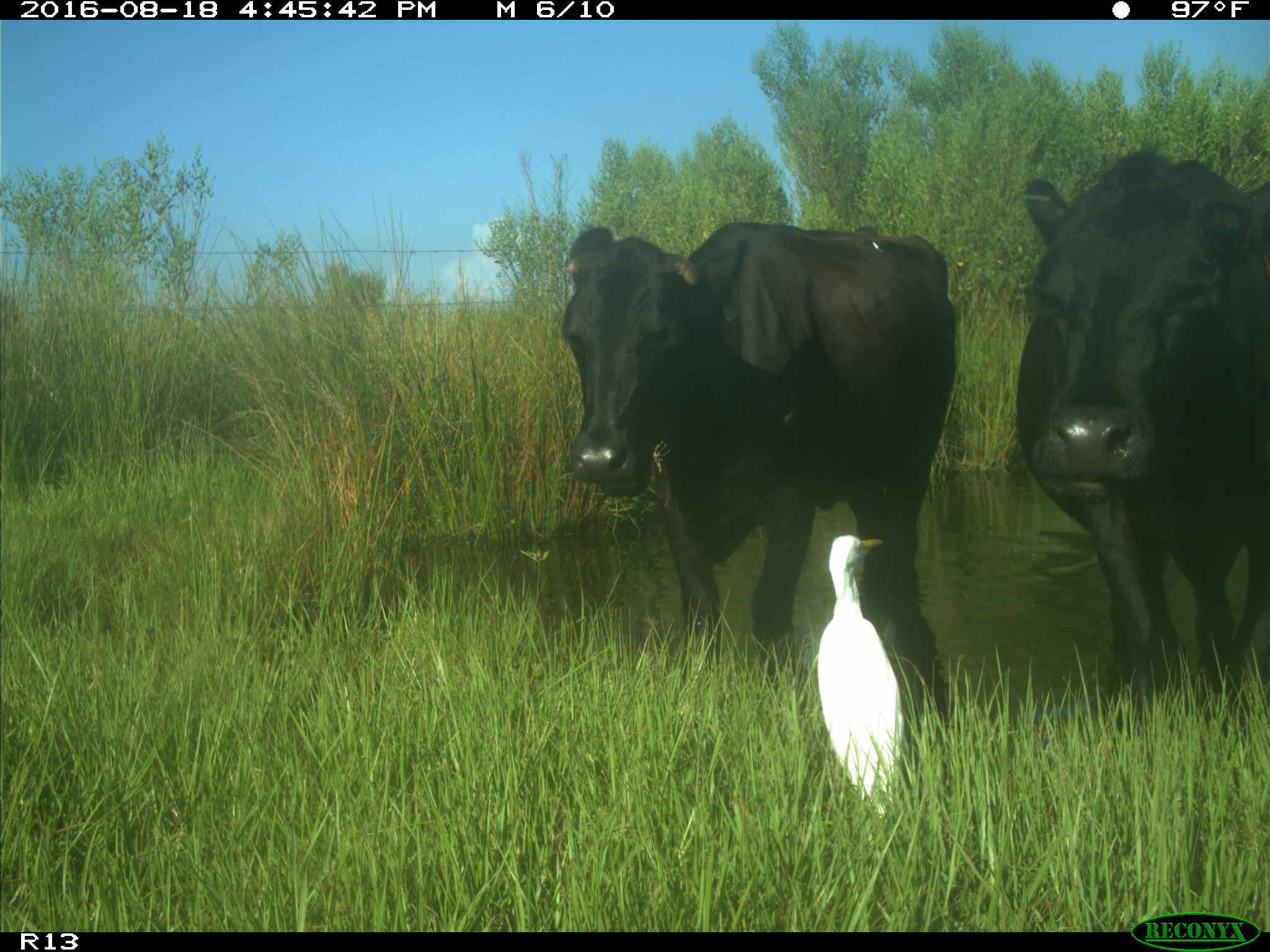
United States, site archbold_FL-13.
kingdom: Animalia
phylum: Chordata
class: Mammalia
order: Artiodactyla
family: Bovidae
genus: Bos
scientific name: Bos taurus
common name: domestic cow